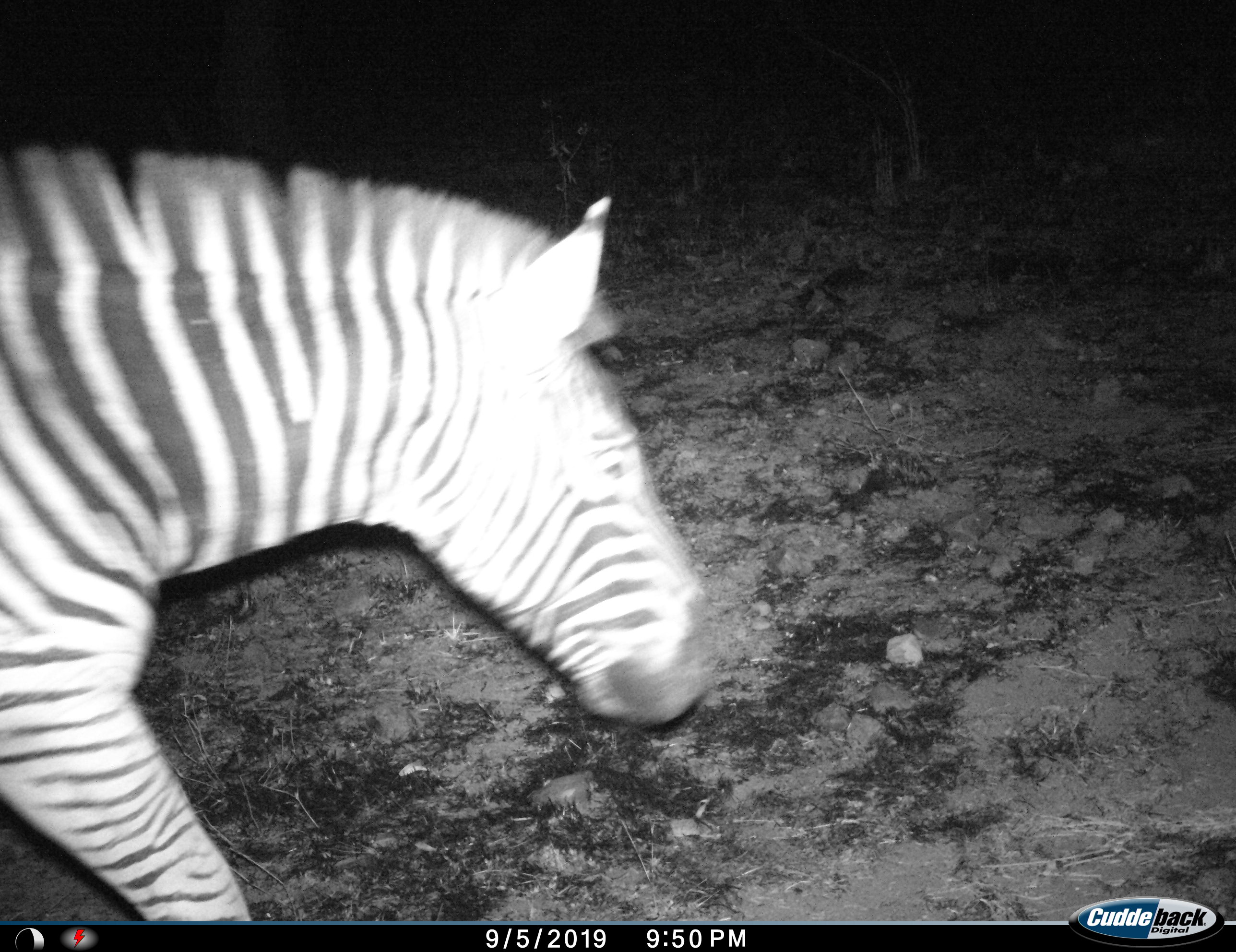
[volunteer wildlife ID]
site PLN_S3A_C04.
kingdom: Animalia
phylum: Chordata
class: Mammalia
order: Perissodactyla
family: Equidae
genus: Equus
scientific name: Equus quagga burchellii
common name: burchell's zebra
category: zebraburchells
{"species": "zebraburchells (burchell's zebra) (Equus quagga burchellii)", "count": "1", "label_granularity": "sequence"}